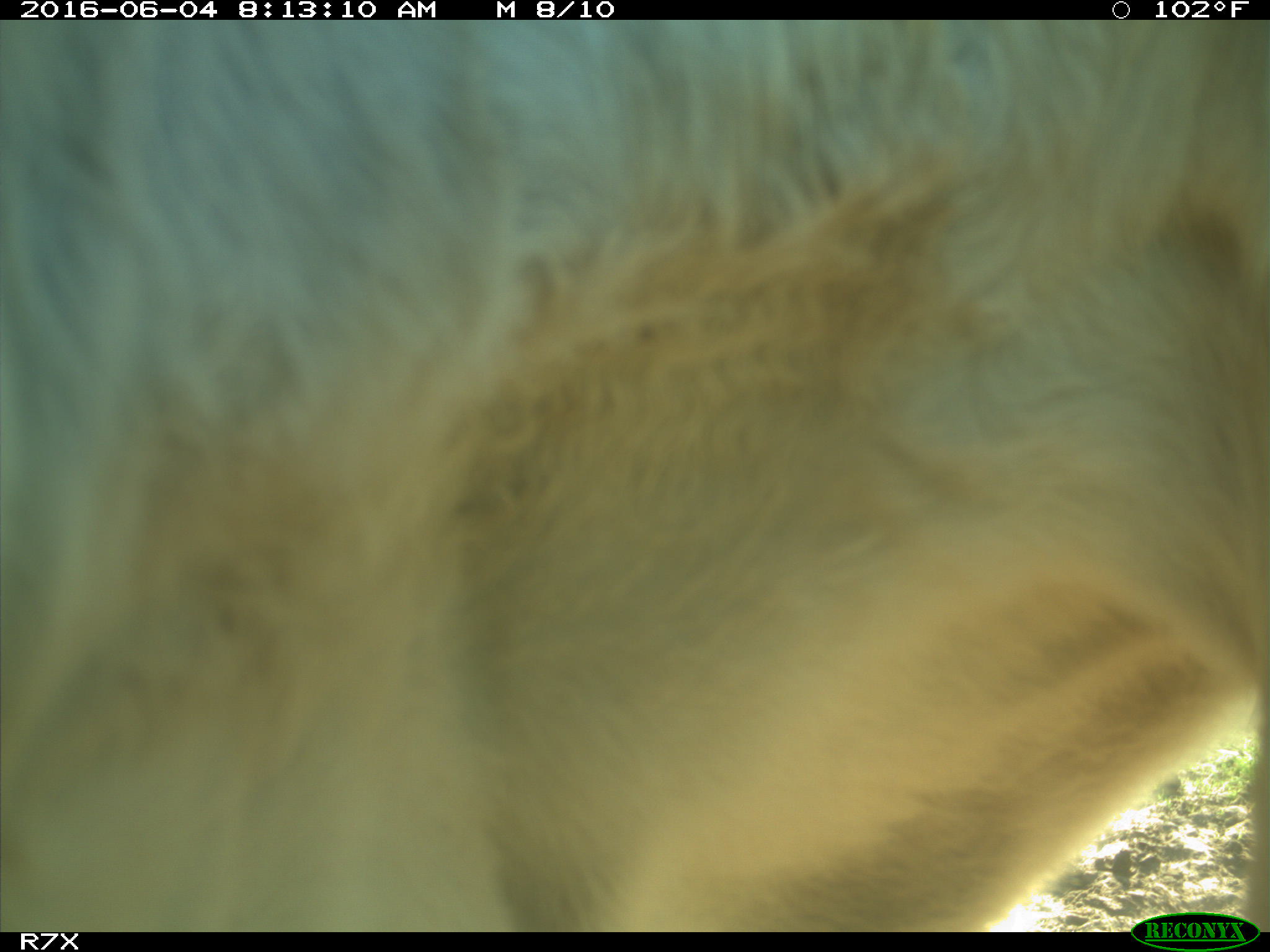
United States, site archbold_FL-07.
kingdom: Animalia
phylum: Chordata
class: Mammalia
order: Artiodactyla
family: Bovidae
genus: Bos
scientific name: Bos taurus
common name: domestic cow